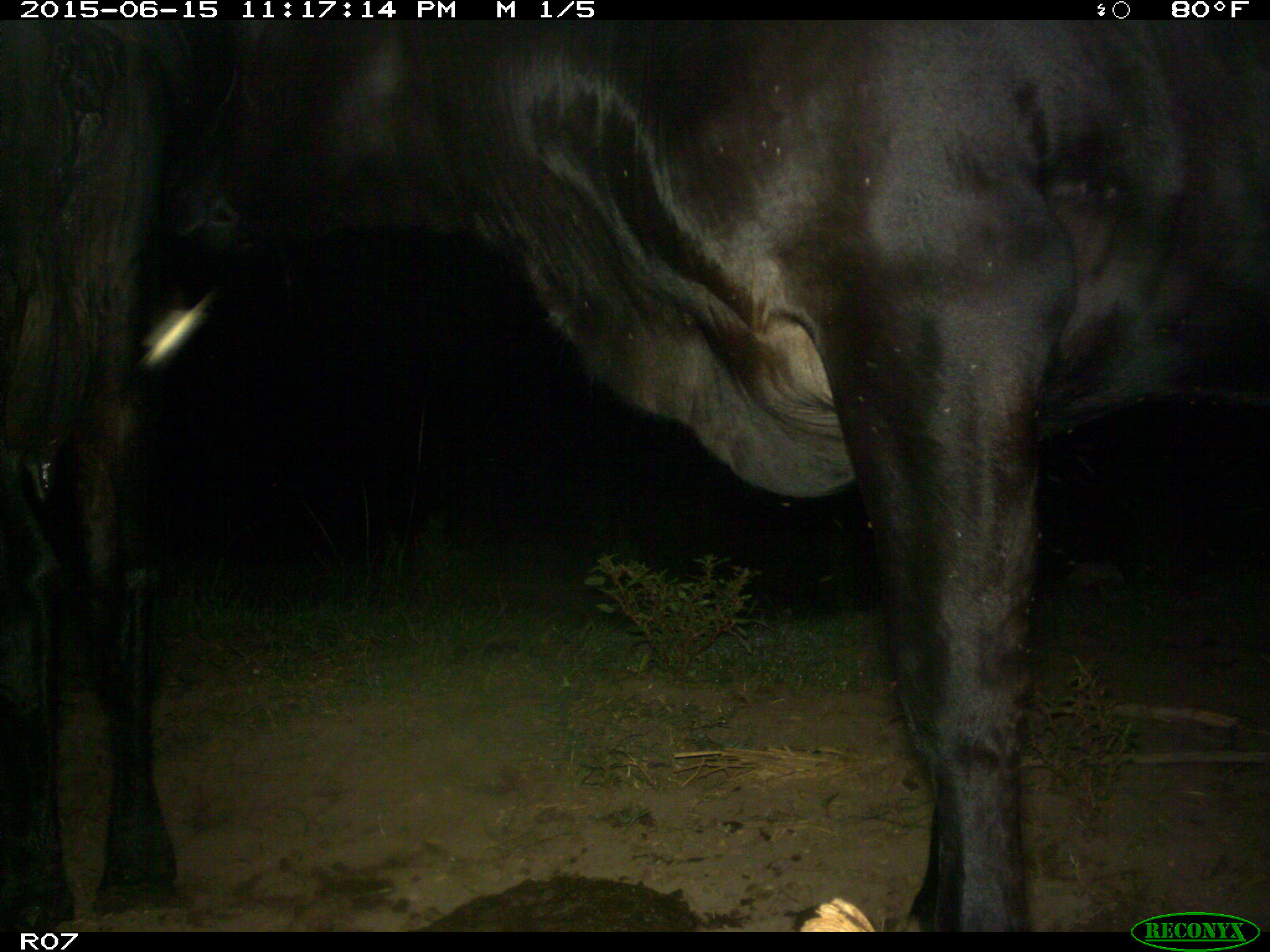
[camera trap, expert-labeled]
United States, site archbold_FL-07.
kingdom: Animalia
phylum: Chordata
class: Mammalia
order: Artiodactyla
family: Bovidae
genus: Bos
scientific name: Bos taurus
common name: domestic cow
Bos taurus (domestic cow).